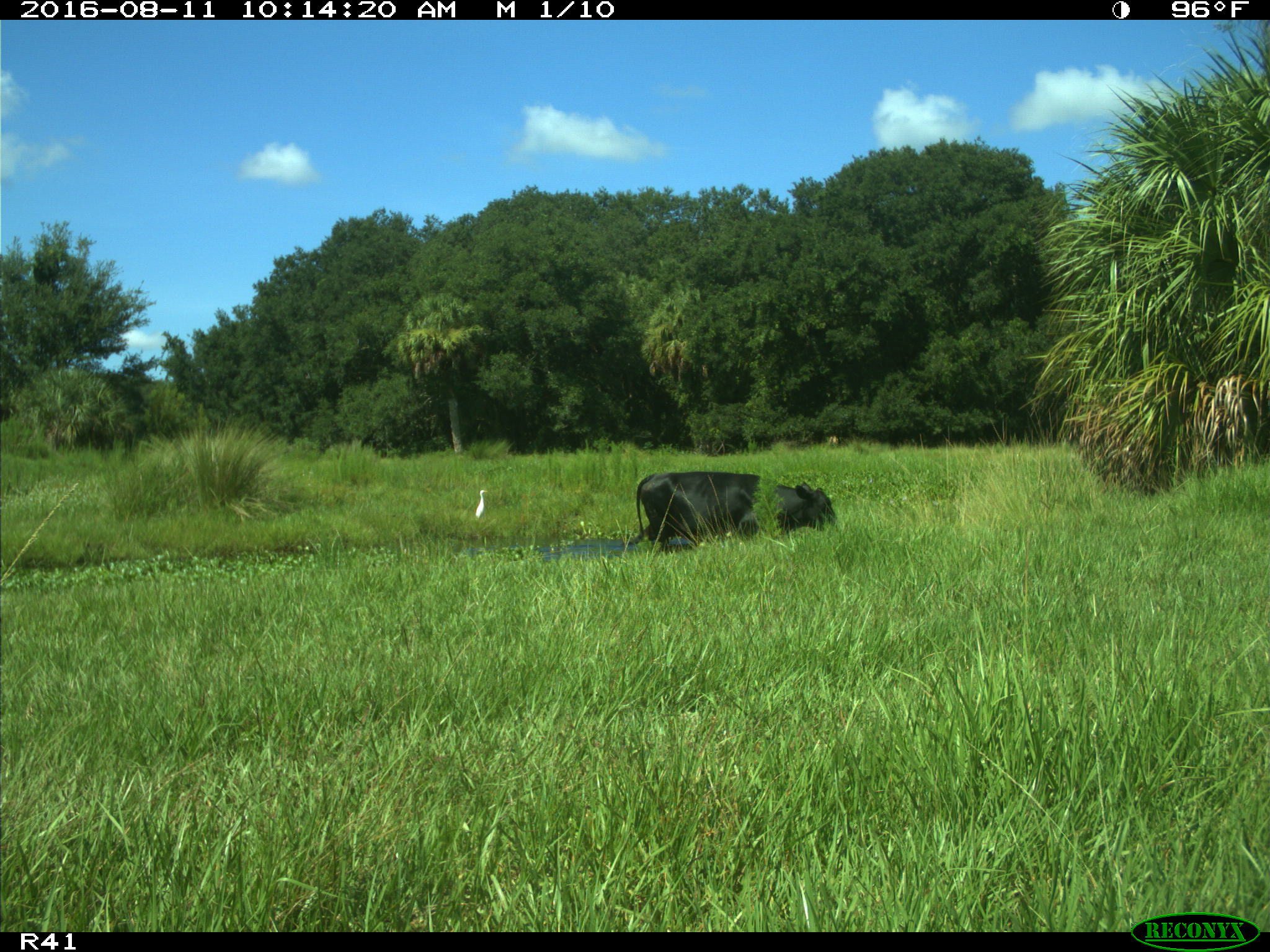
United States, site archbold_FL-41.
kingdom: Animalia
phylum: Chordata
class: Mammalia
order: Artiodactyla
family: Bovidae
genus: Bos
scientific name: Bos taurus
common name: domestic cow